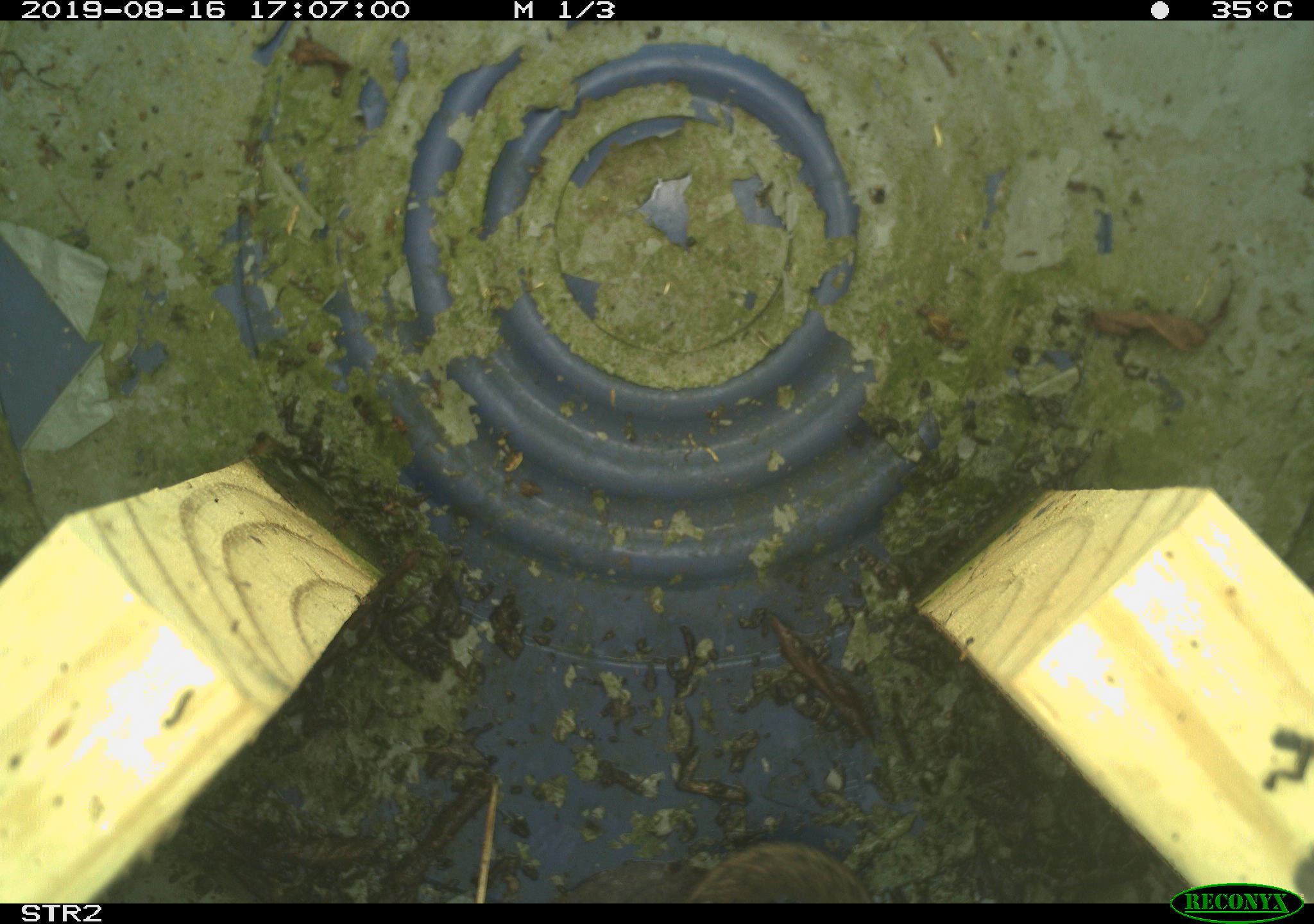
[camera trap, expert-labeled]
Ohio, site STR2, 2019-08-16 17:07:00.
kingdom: Animalia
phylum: Chordata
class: Reptilia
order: Squamata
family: Colubridae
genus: Thamnophis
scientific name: Thamnophis sirtalis sirtalis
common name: eastern gartersnake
Eastern gartersnake (Thamnophis sirtalis sirtalis).